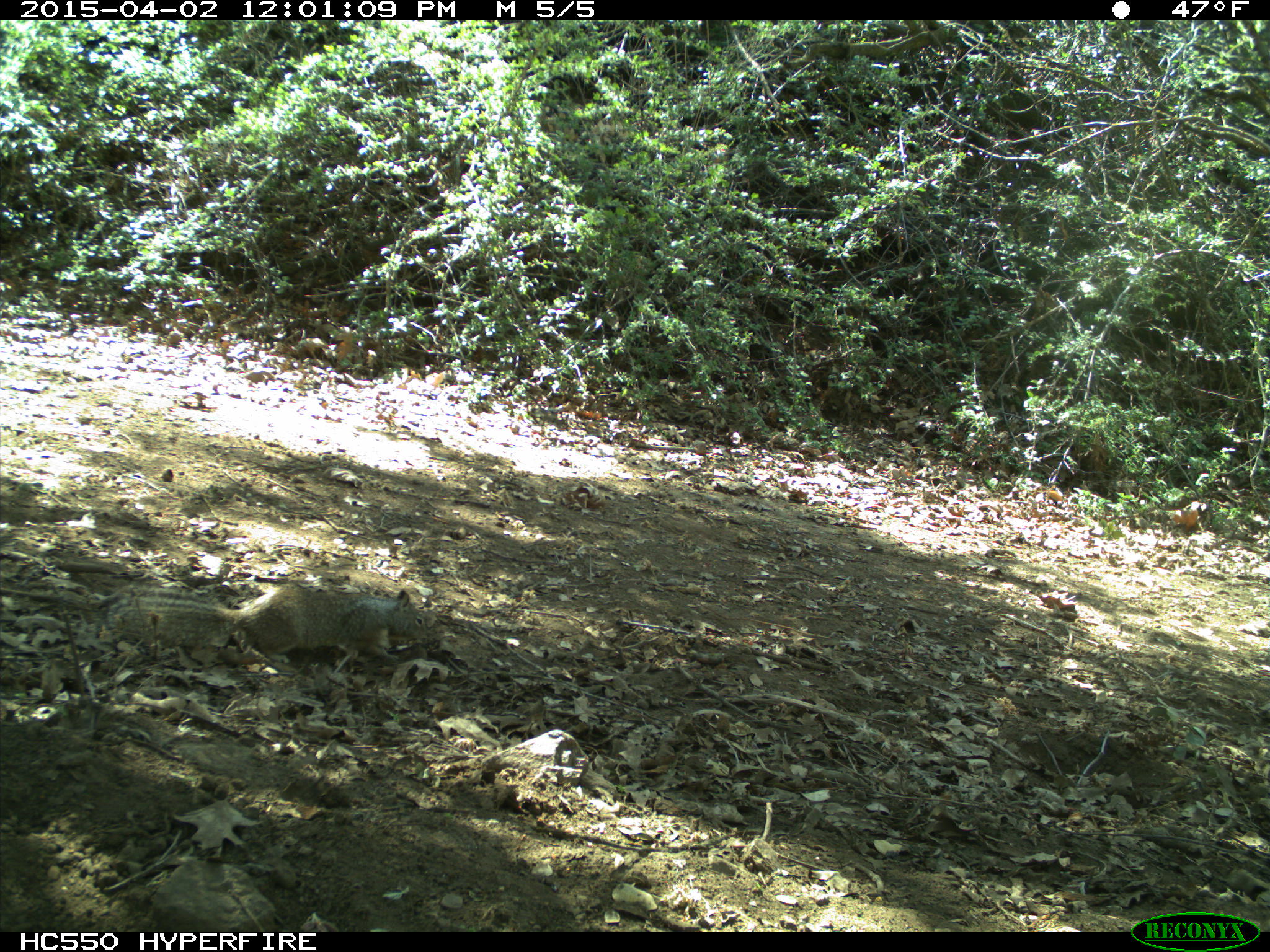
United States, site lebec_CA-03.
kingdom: Animalia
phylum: Chordata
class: Mammalia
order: Rodentia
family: Sciuridae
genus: Otospermophilus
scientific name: Otospermophilus beecheyi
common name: california ground squirrel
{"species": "Otospermophilus beecheyi (california ground squirrel)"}